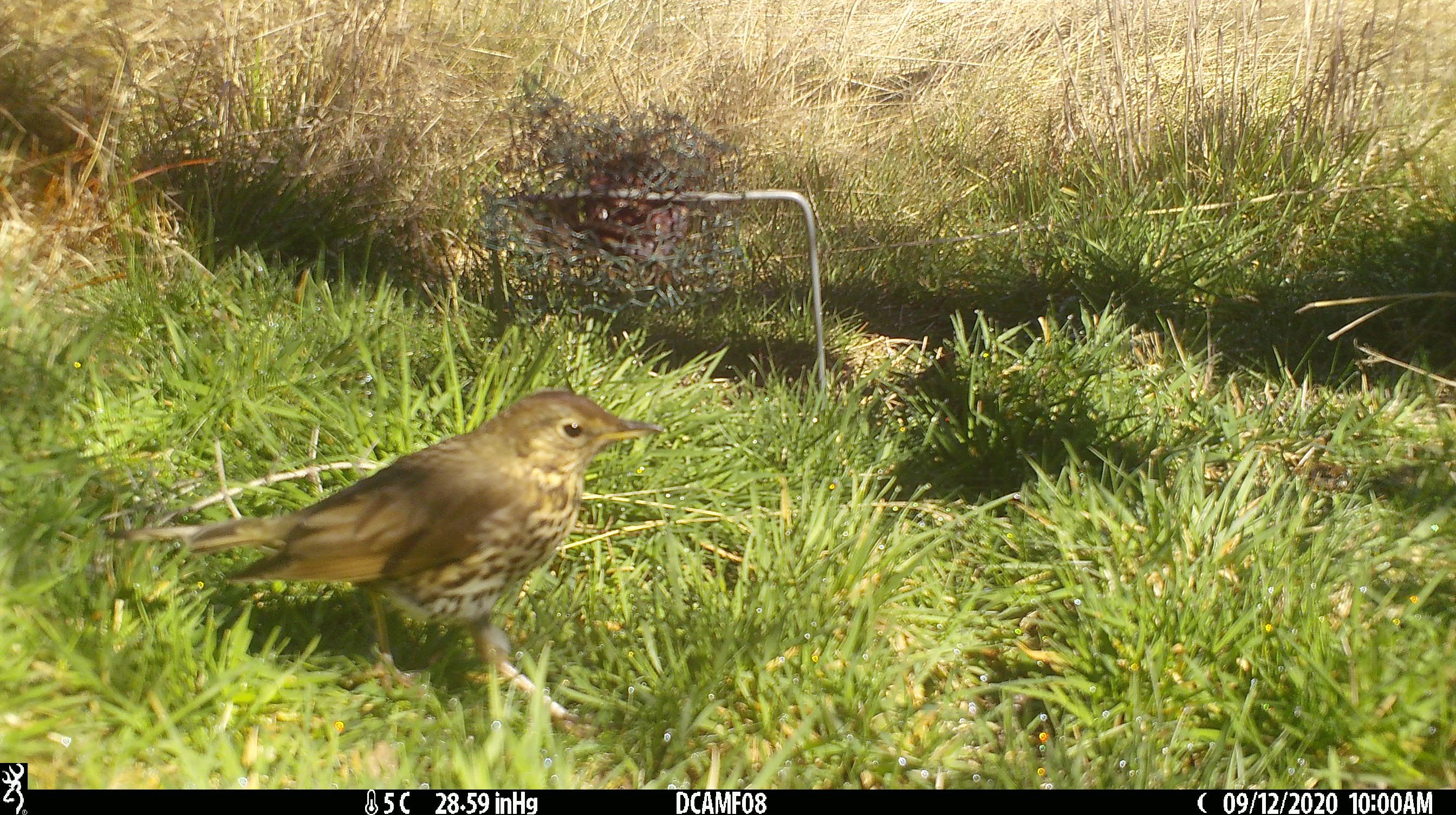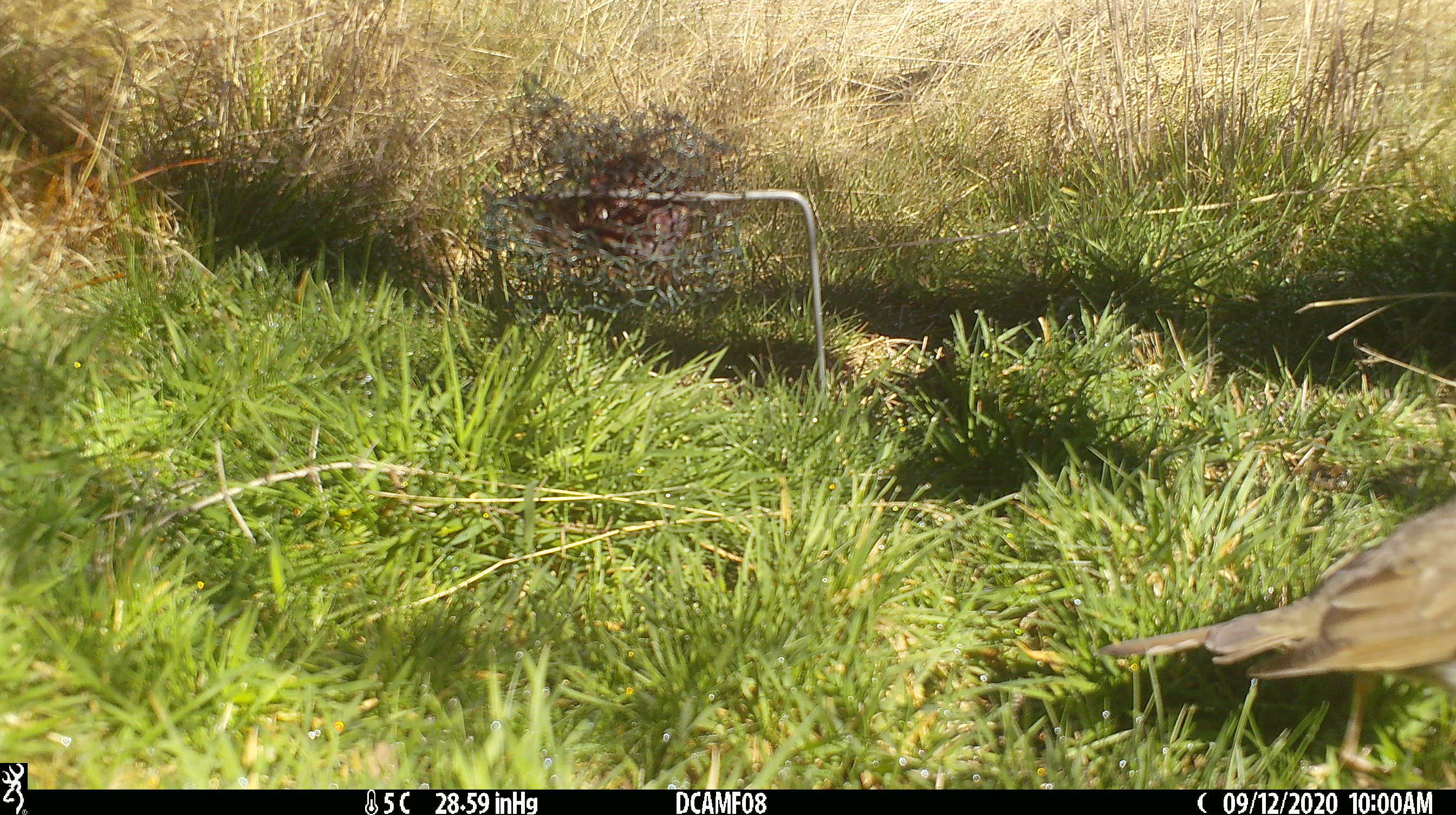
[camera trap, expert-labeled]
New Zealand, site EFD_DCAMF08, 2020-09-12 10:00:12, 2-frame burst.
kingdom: Animalia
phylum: Chordata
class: Aves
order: Passeriformes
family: Turdidae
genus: Turdus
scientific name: Turdus philomelos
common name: song thrush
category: thrush